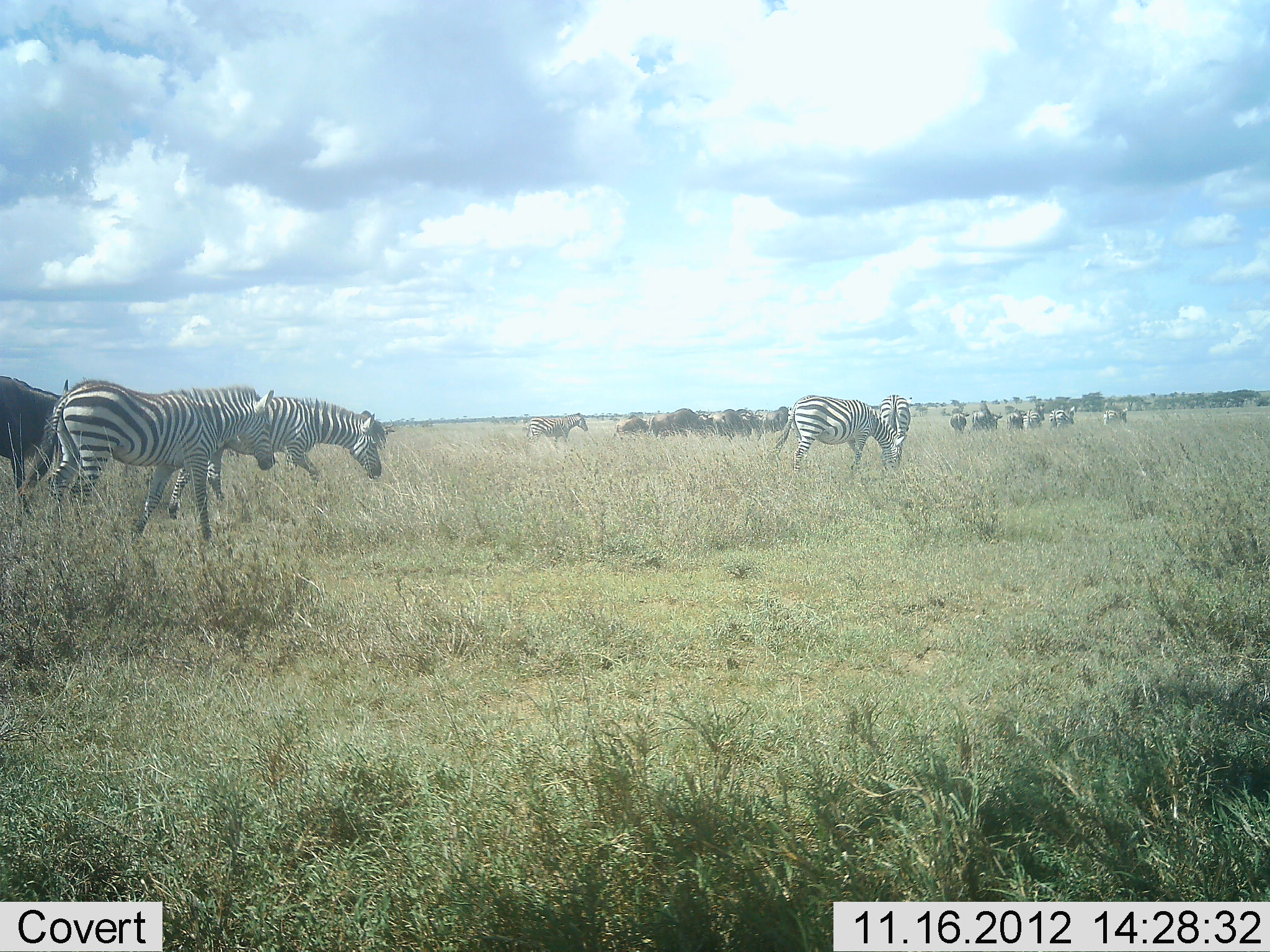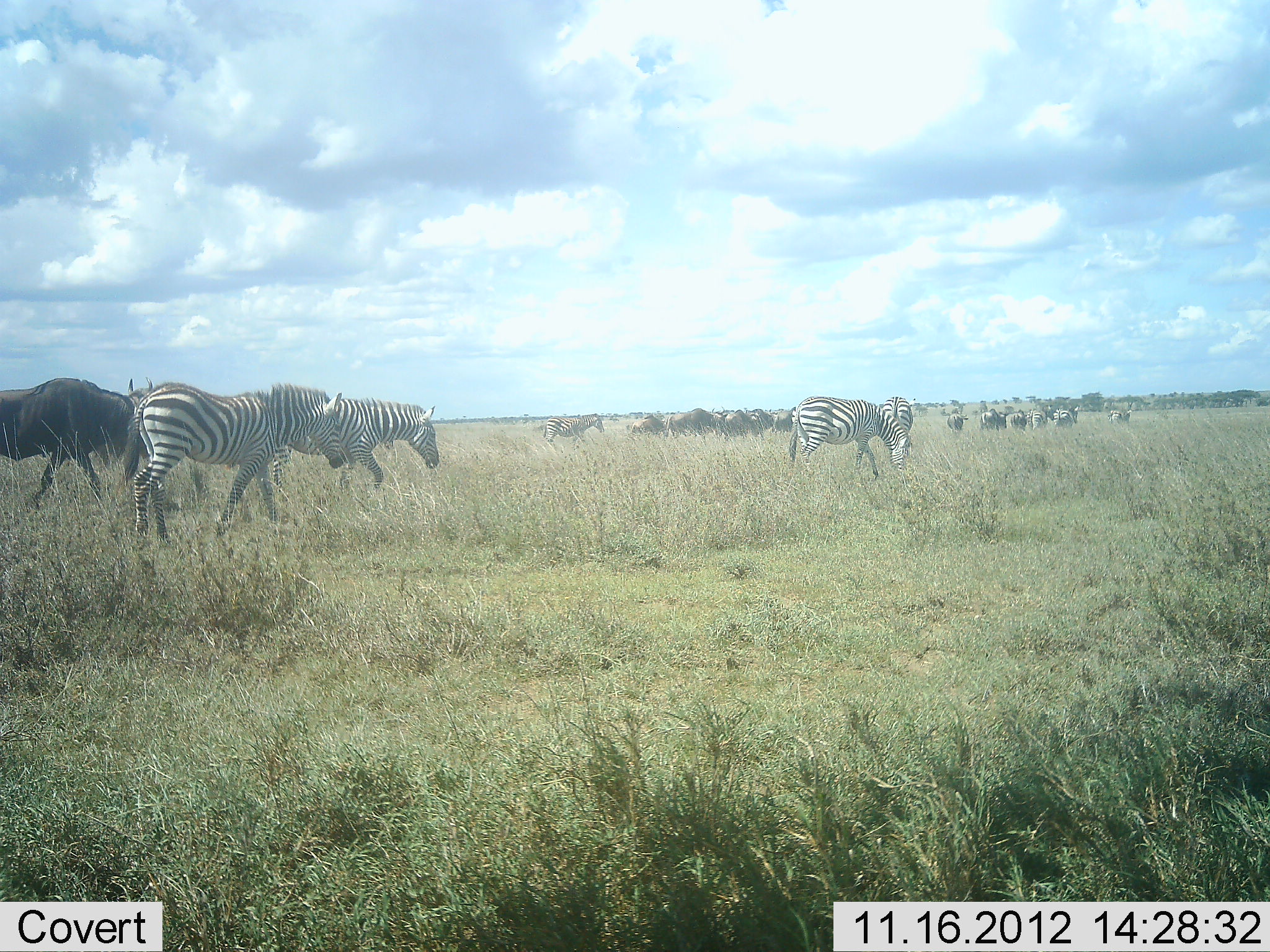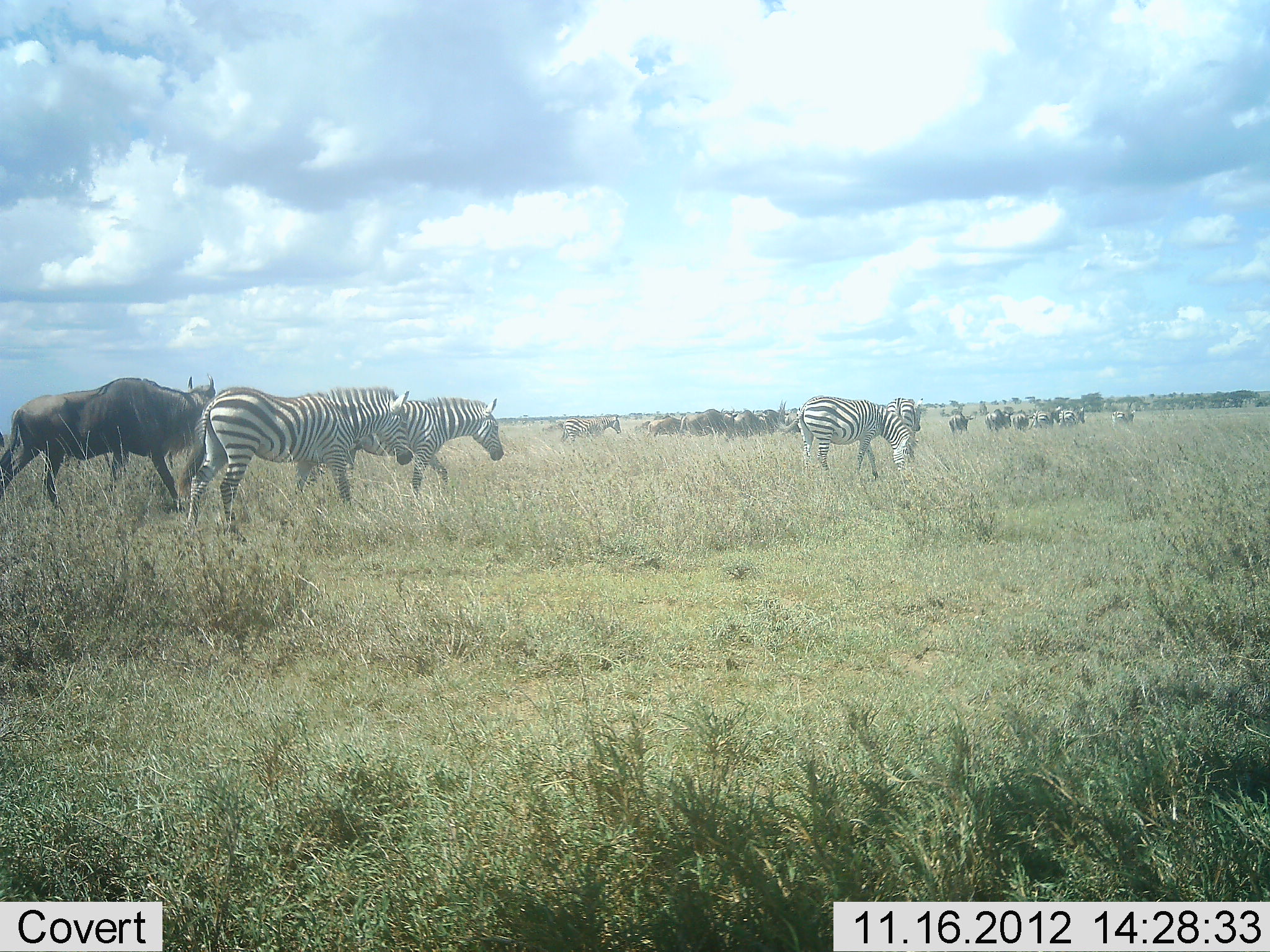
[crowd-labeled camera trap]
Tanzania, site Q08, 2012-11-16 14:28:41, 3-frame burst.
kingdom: Animalia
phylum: Chordata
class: Mammalia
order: Artiodactyla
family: Bovidae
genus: Connochaetes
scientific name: Connochaetes taurinus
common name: blue wildebeest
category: wildebeest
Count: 11-50.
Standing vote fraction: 9%.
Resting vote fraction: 9%.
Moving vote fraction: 91%.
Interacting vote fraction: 0%.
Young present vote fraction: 0%.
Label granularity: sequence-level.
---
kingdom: Animalia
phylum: Chordata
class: Mammalia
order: Perissodactyla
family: Equidae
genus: Equus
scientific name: Equus quagga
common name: plains zebra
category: zebra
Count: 6.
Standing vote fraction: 9%.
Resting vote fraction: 0%.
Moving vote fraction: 100%.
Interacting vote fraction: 0%.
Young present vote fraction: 0%.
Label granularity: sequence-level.